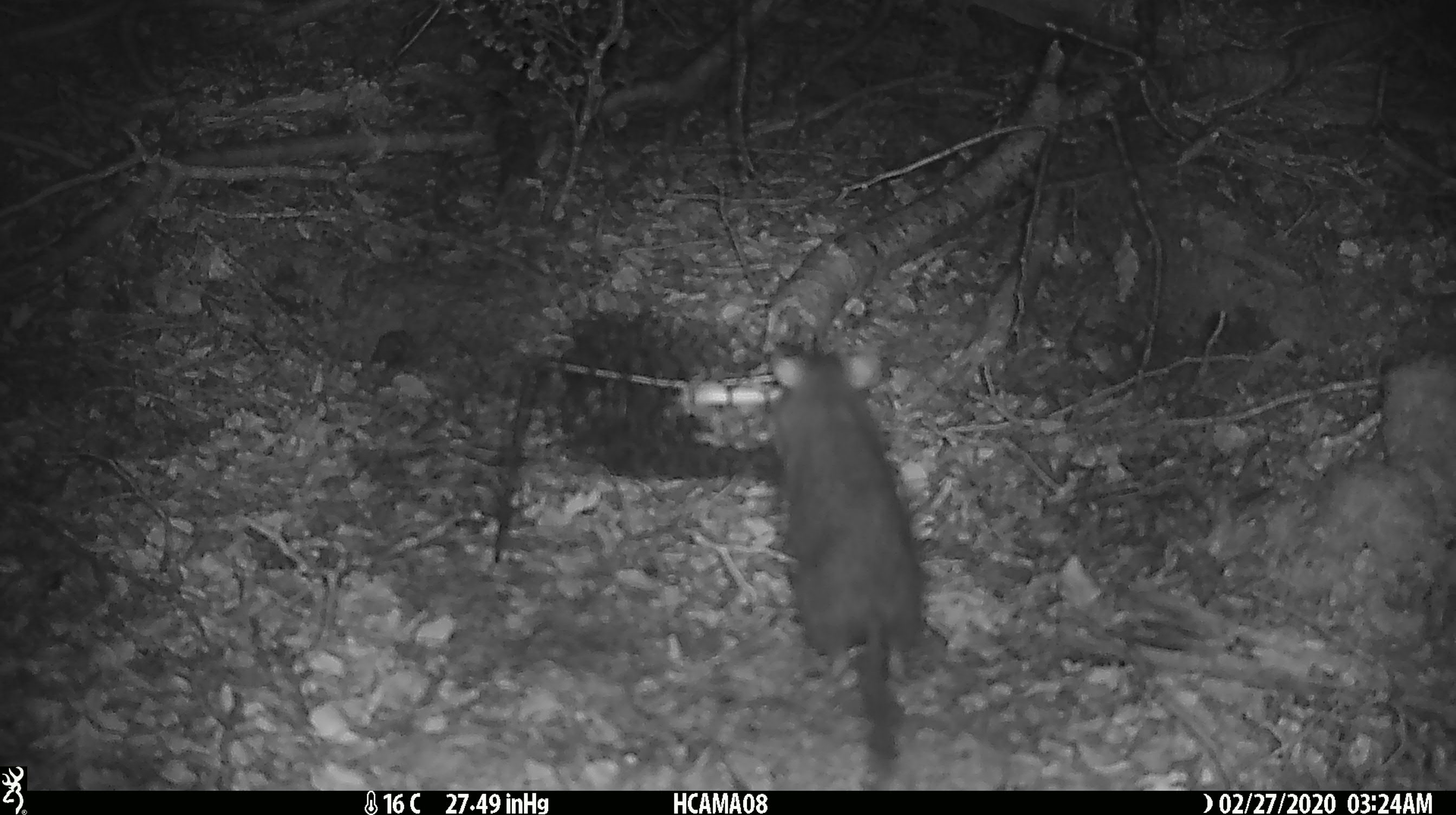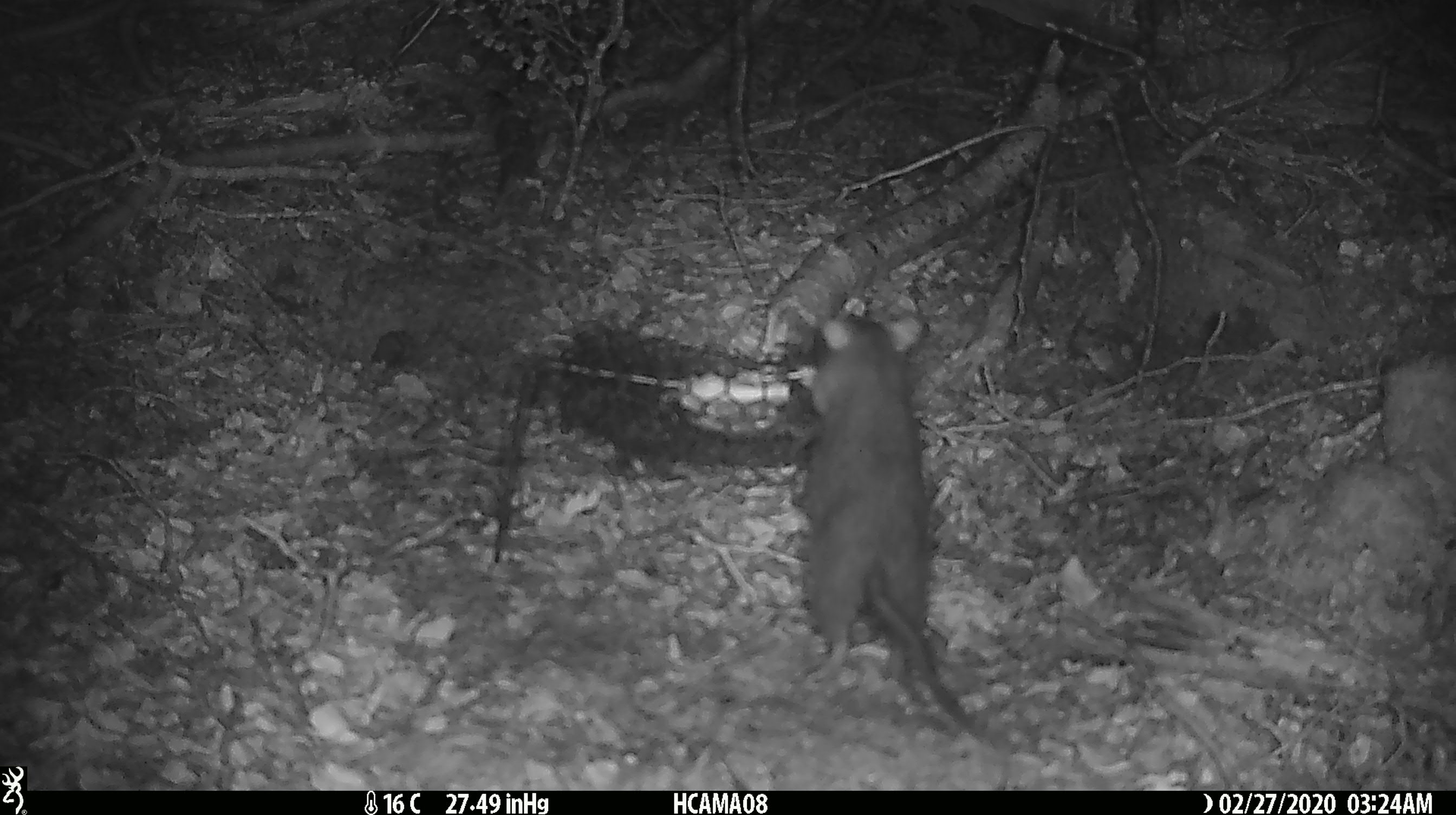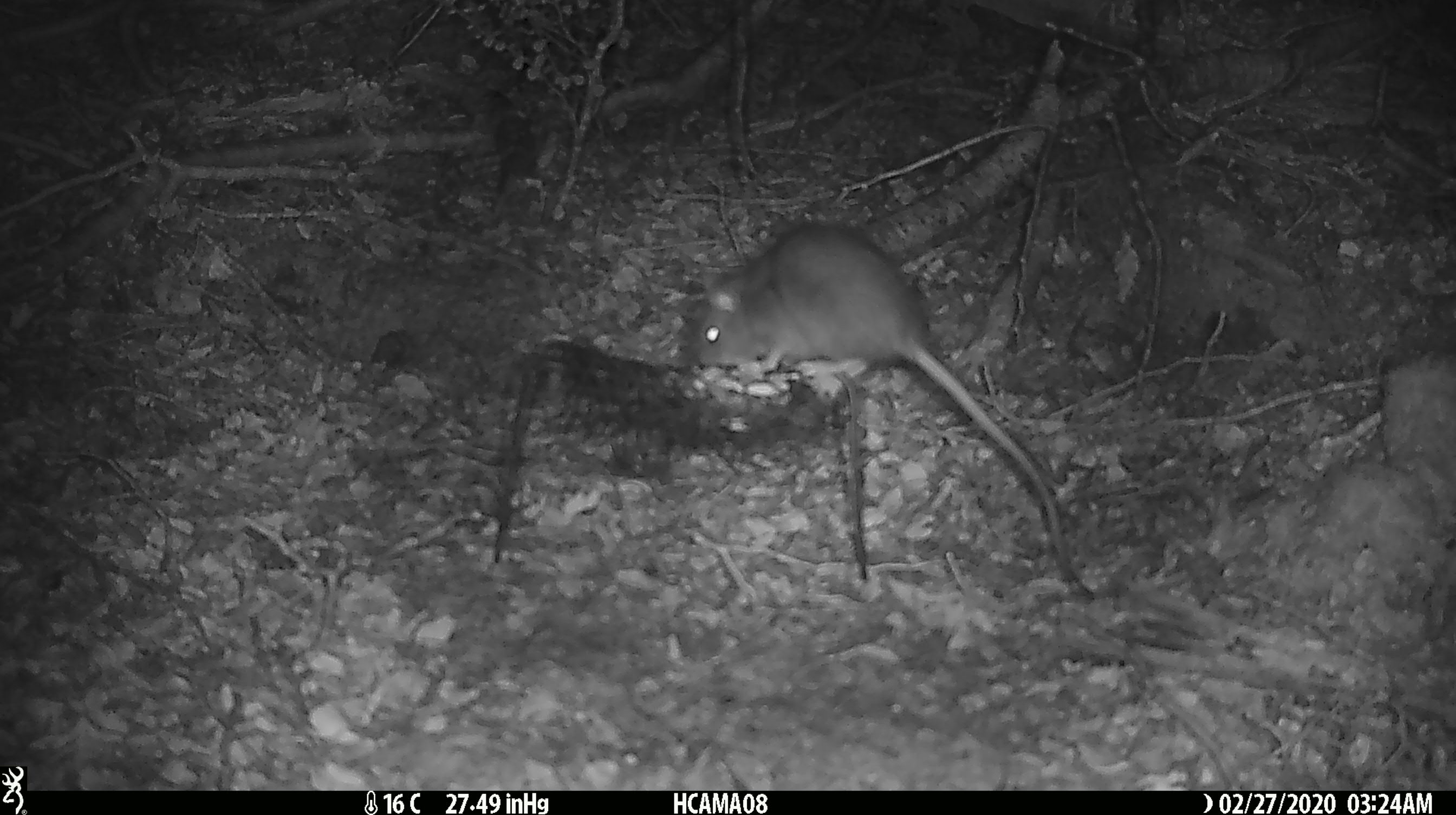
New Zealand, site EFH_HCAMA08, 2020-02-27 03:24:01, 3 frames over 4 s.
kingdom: Animalia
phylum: Chordata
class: Mammalia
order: Rodentia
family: Muridae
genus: Rattus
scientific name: Rattus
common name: rat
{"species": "rat (Rattus)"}